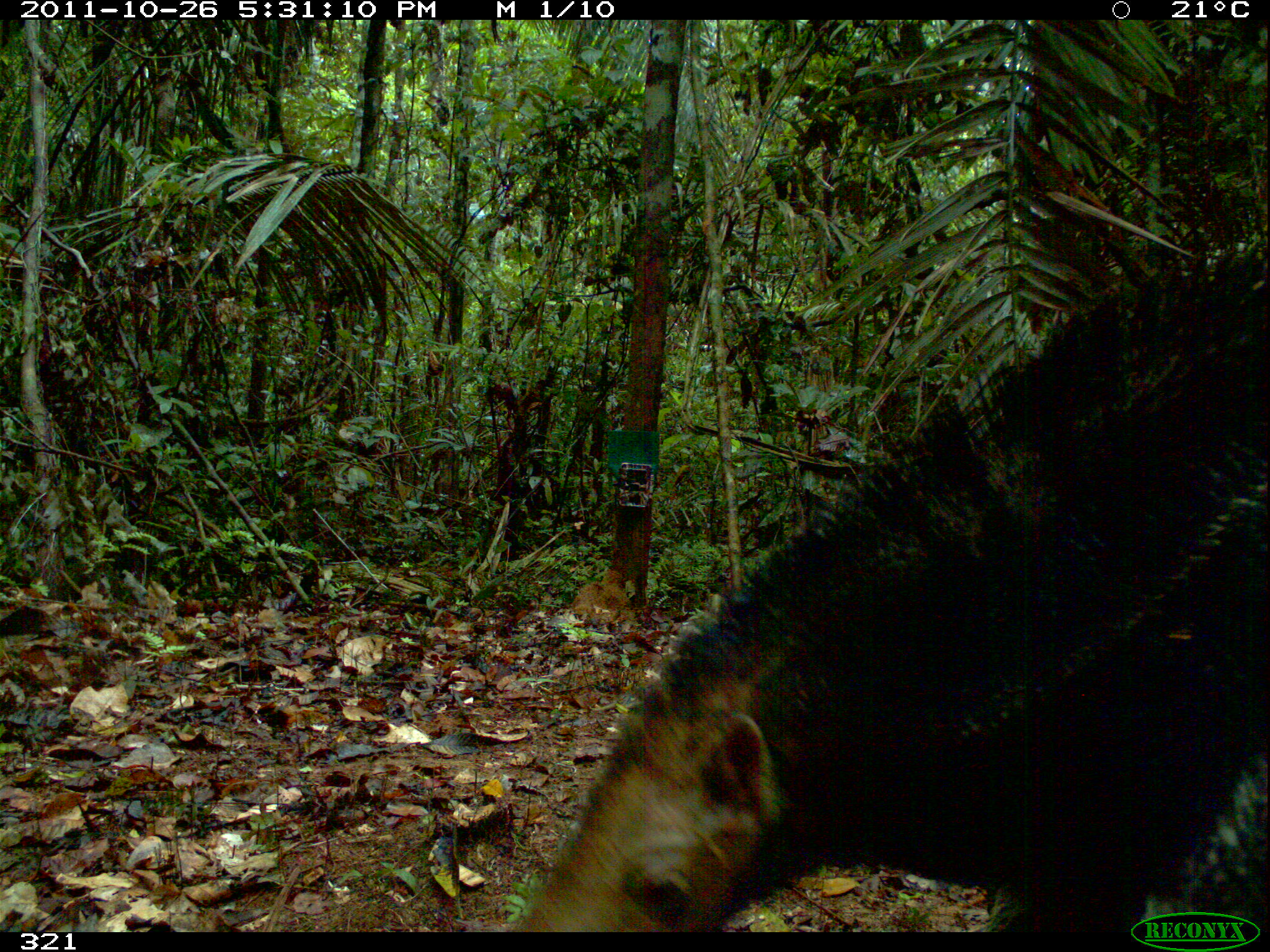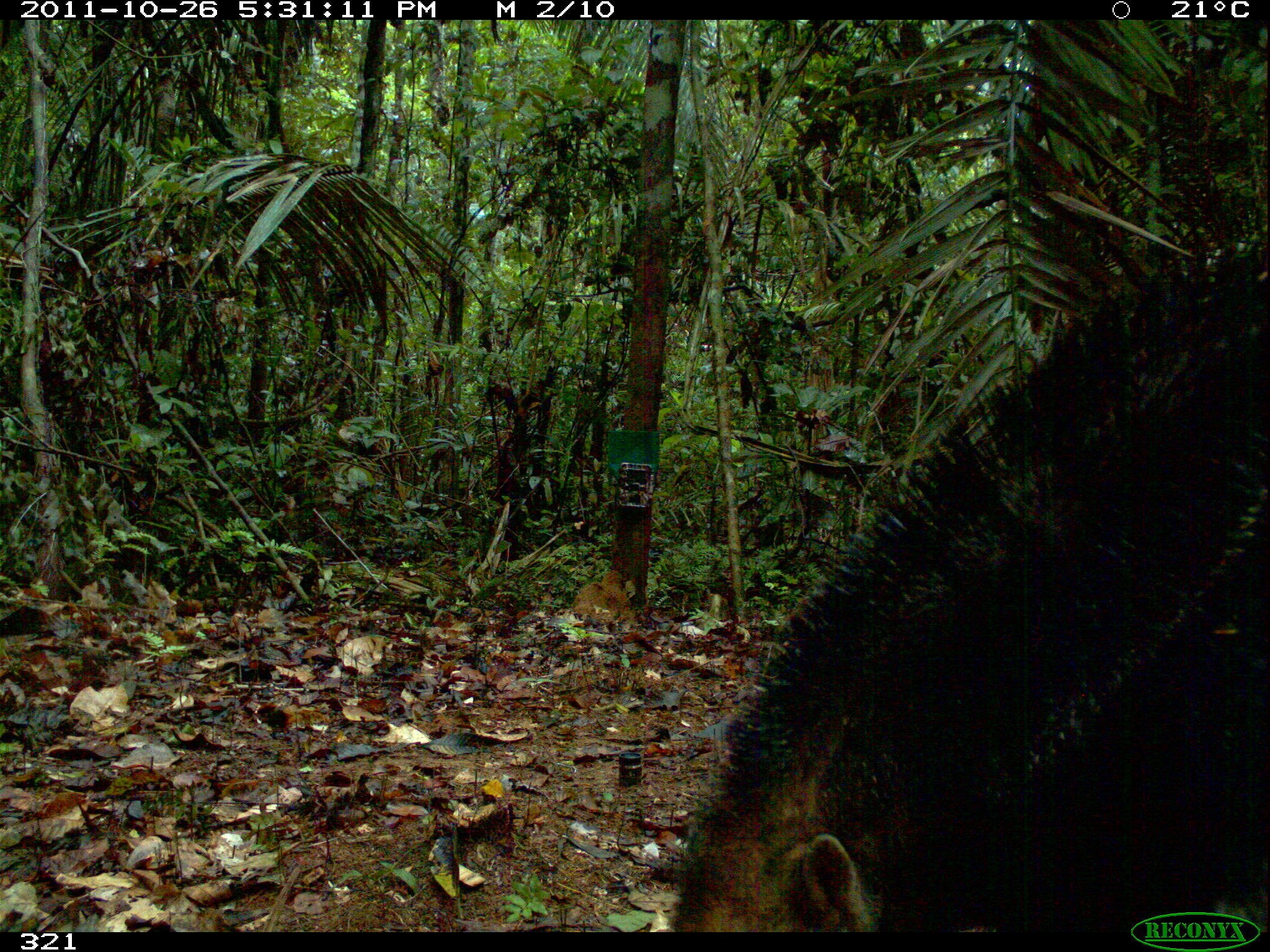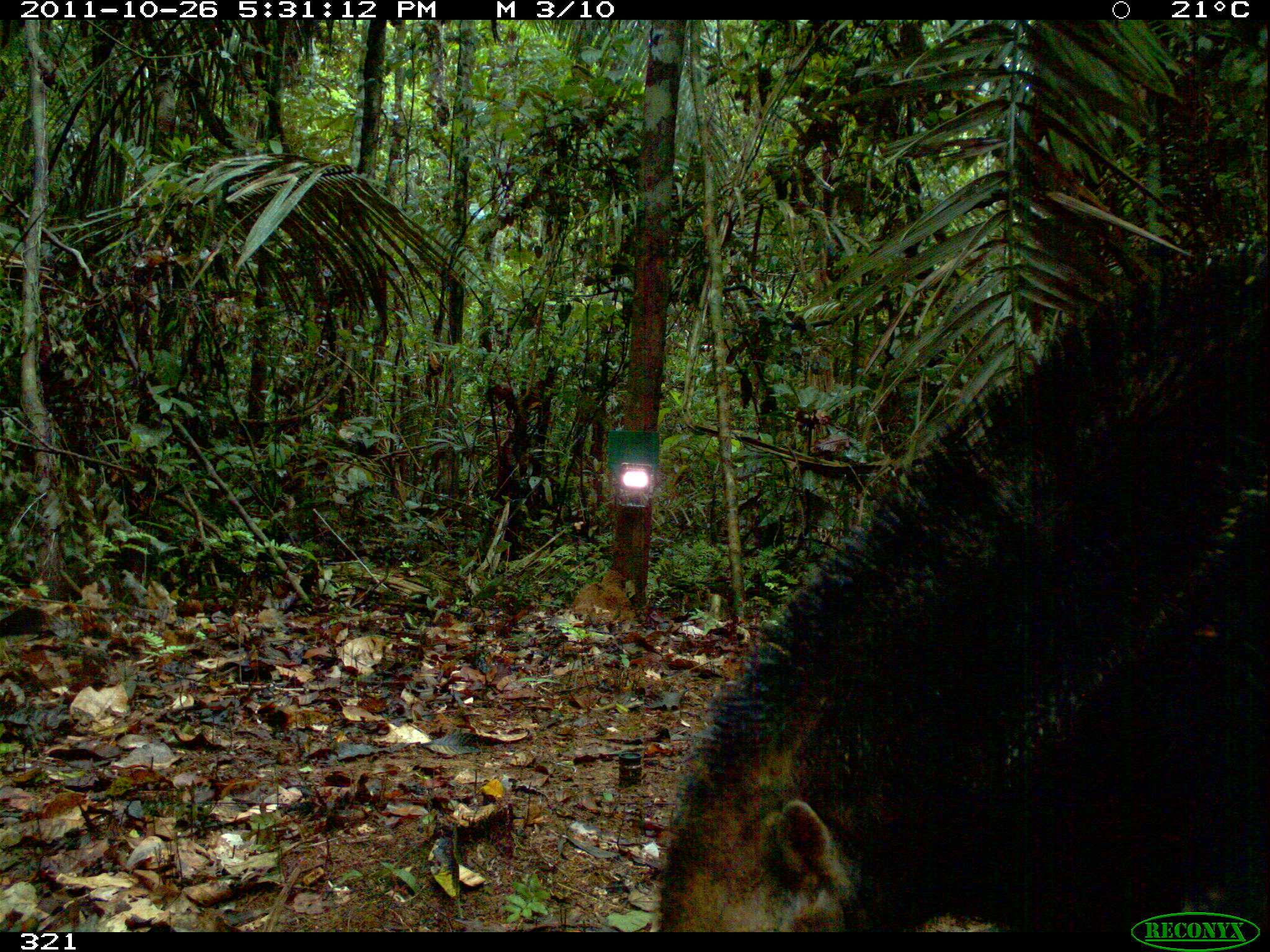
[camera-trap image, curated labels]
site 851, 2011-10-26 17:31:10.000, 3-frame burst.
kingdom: Animalia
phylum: Chordata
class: Mammalia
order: Pilosa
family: Myrmecophagidae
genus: Myrmecophaga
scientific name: Myrmecophaga tridactyla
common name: giant anteater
Myrmecophaga tridactyla (giant anteater).